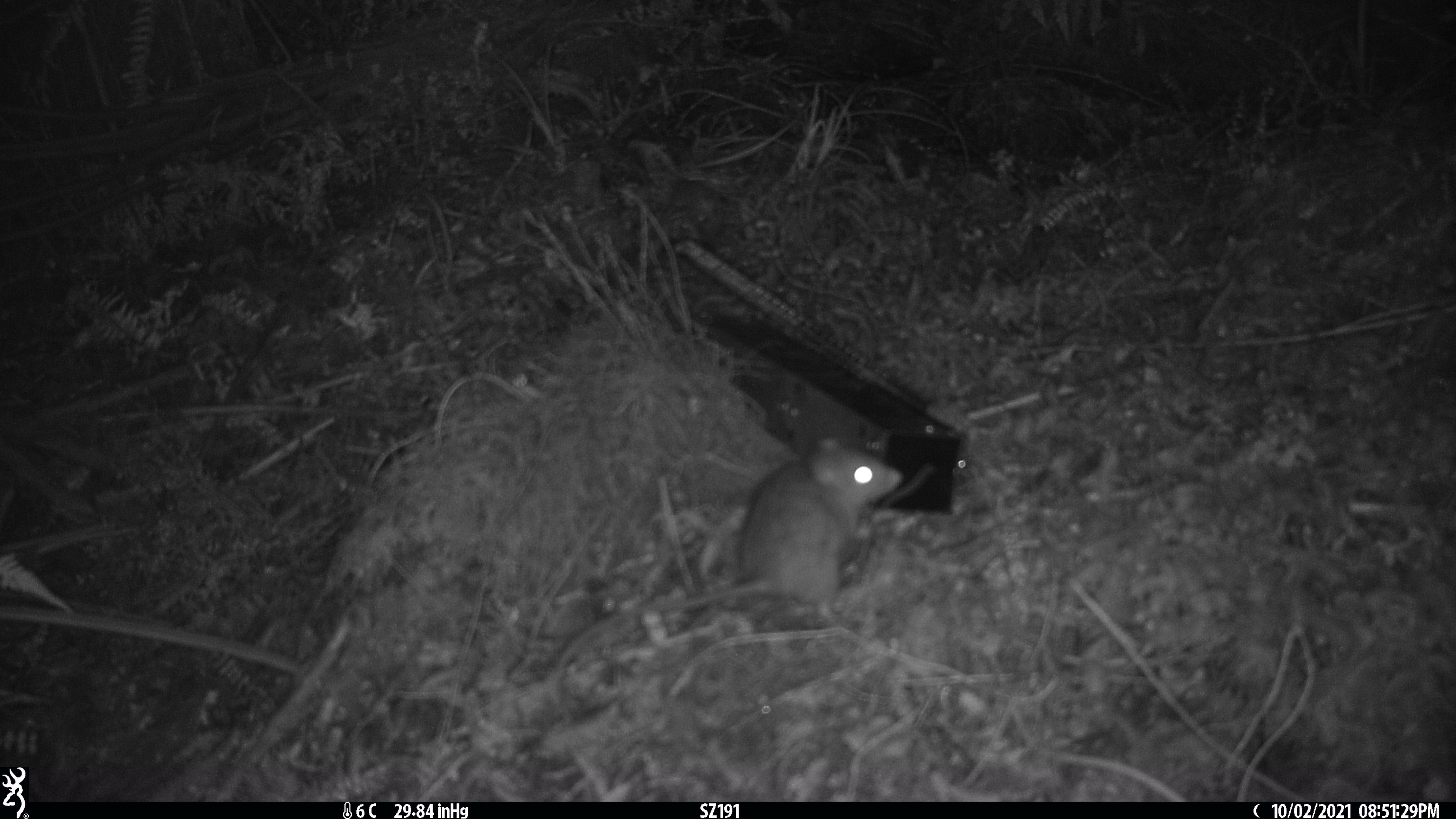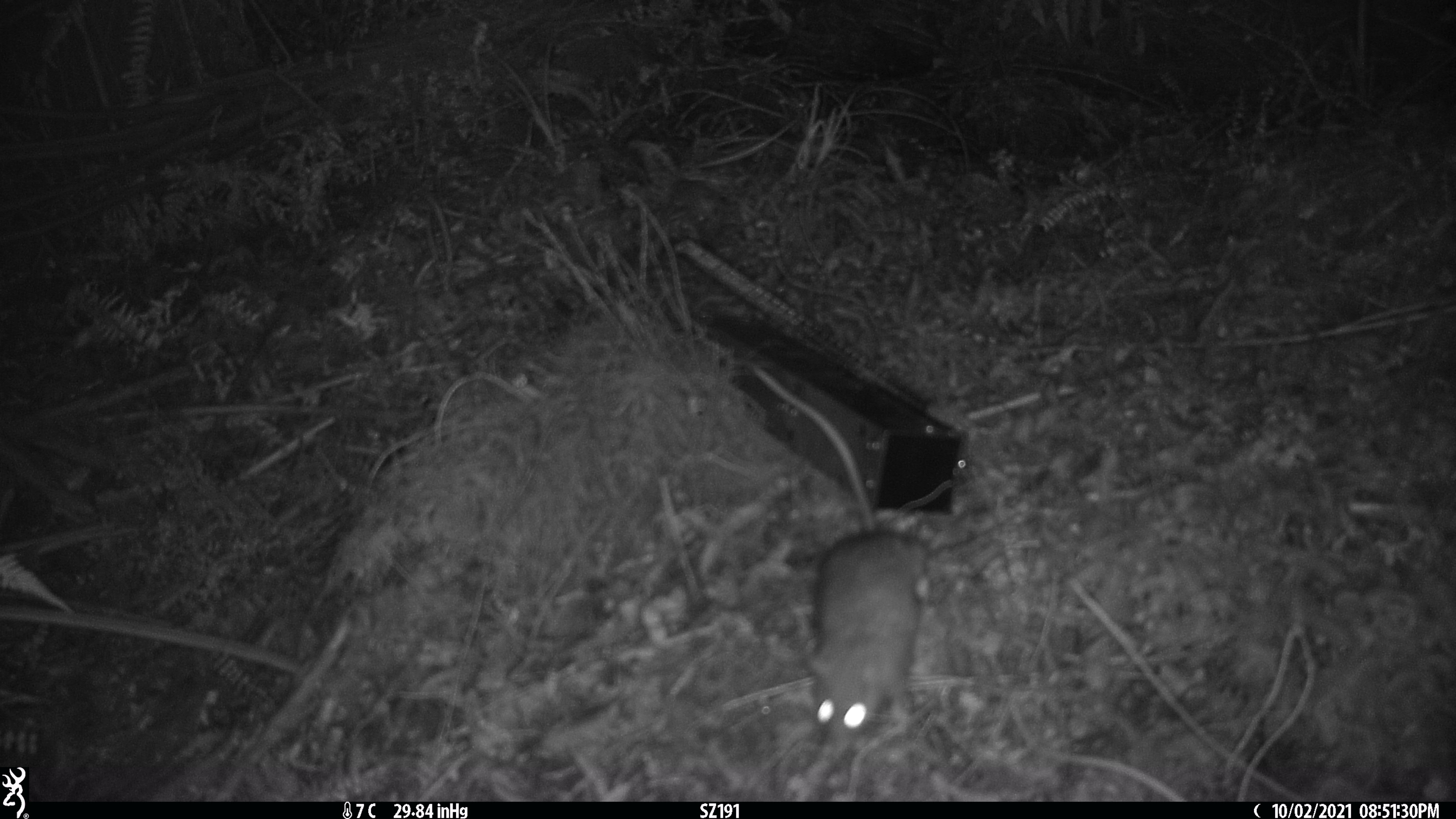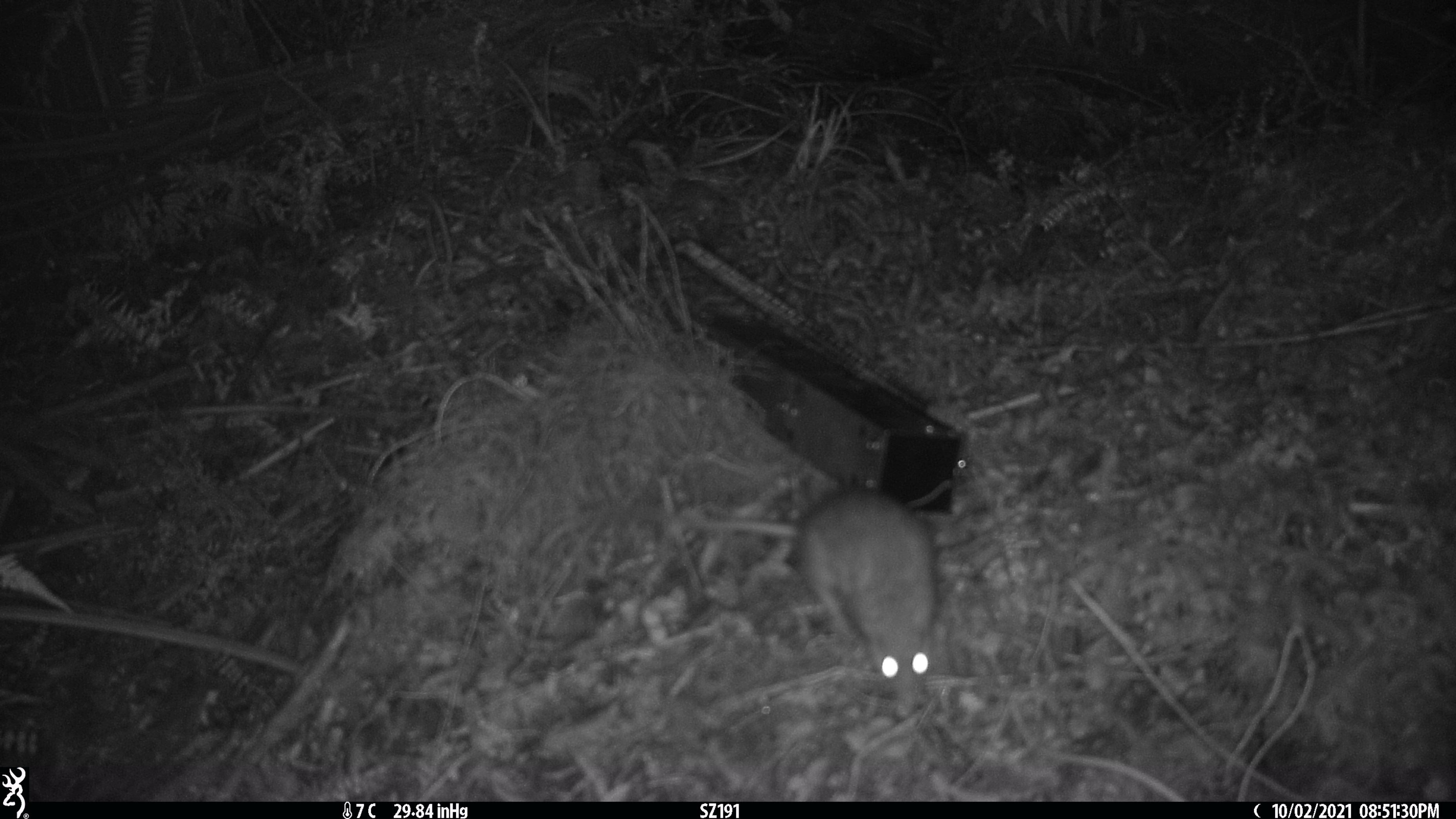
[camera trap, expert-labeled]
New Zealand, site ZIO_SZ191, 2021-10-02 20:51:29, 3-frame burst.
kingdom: Animalia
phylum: Chordata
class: Mammalia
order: Rodentia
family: Muridae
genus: Rattus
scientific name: Rattus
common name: rat